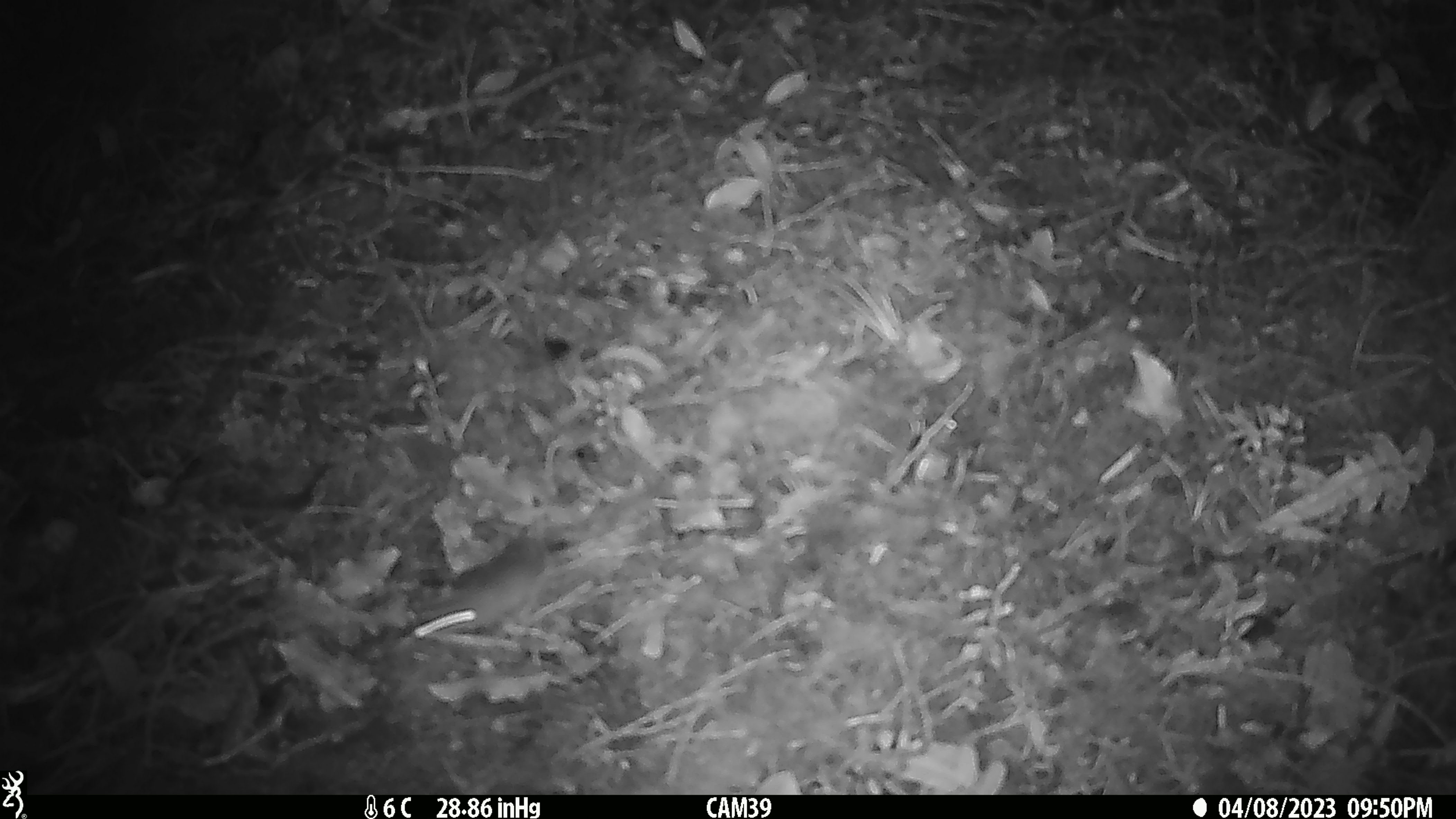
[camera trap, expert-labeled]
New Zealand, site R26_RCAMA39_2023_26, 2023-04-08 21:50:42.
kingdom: Animalia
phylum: Chordata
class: Mammalia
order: Rodentia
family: Muridae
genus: Mus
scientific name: Mus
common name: mouse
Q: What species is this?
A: Mouse (Mus).